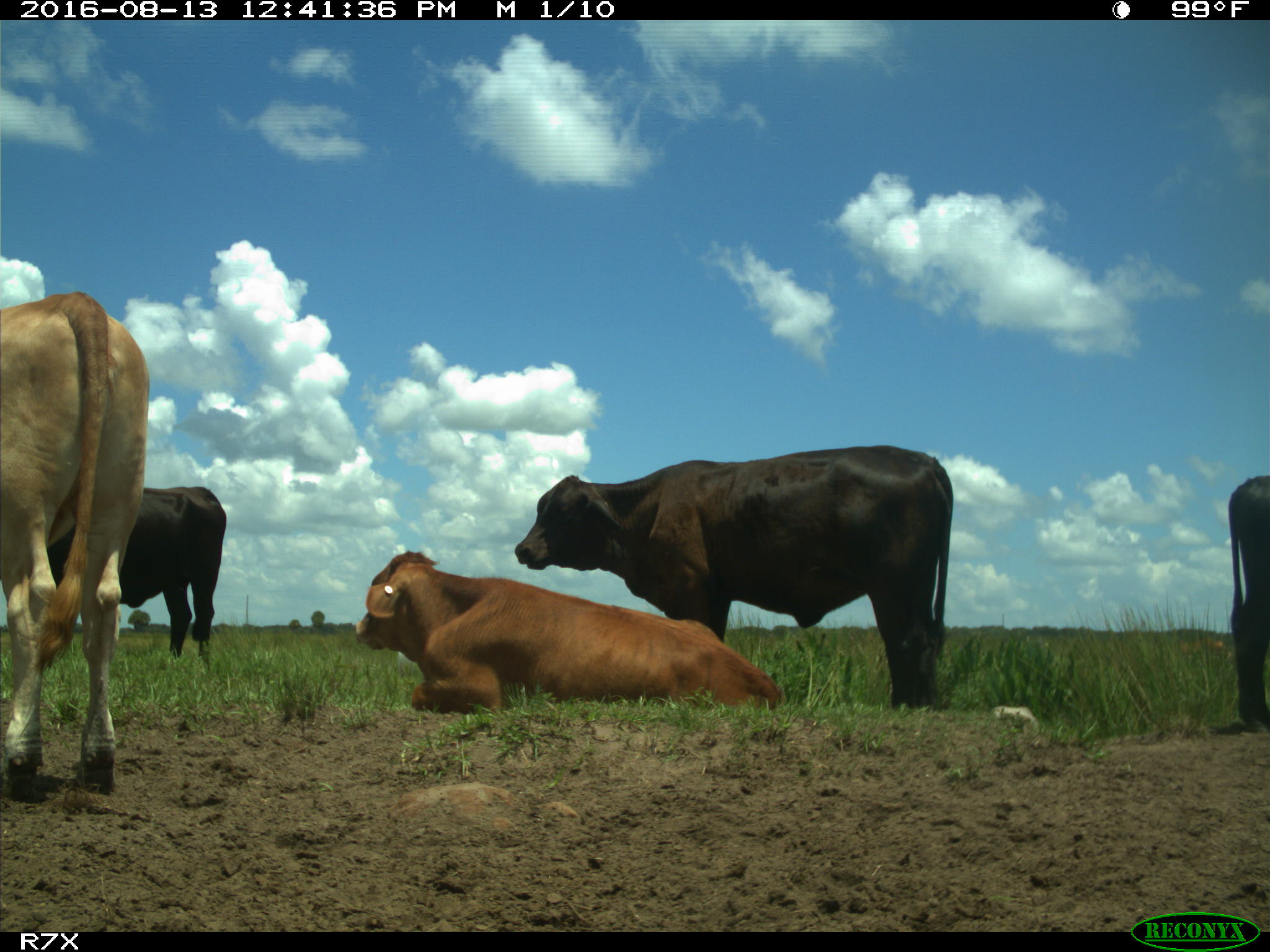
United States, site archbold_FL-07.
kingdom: Animalia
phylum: Chordata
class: Mammalia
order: Artiodactyla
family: Bovidae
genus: Bos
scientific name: Bos taurus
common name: domestic cow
Bos taurus (domestic cow).